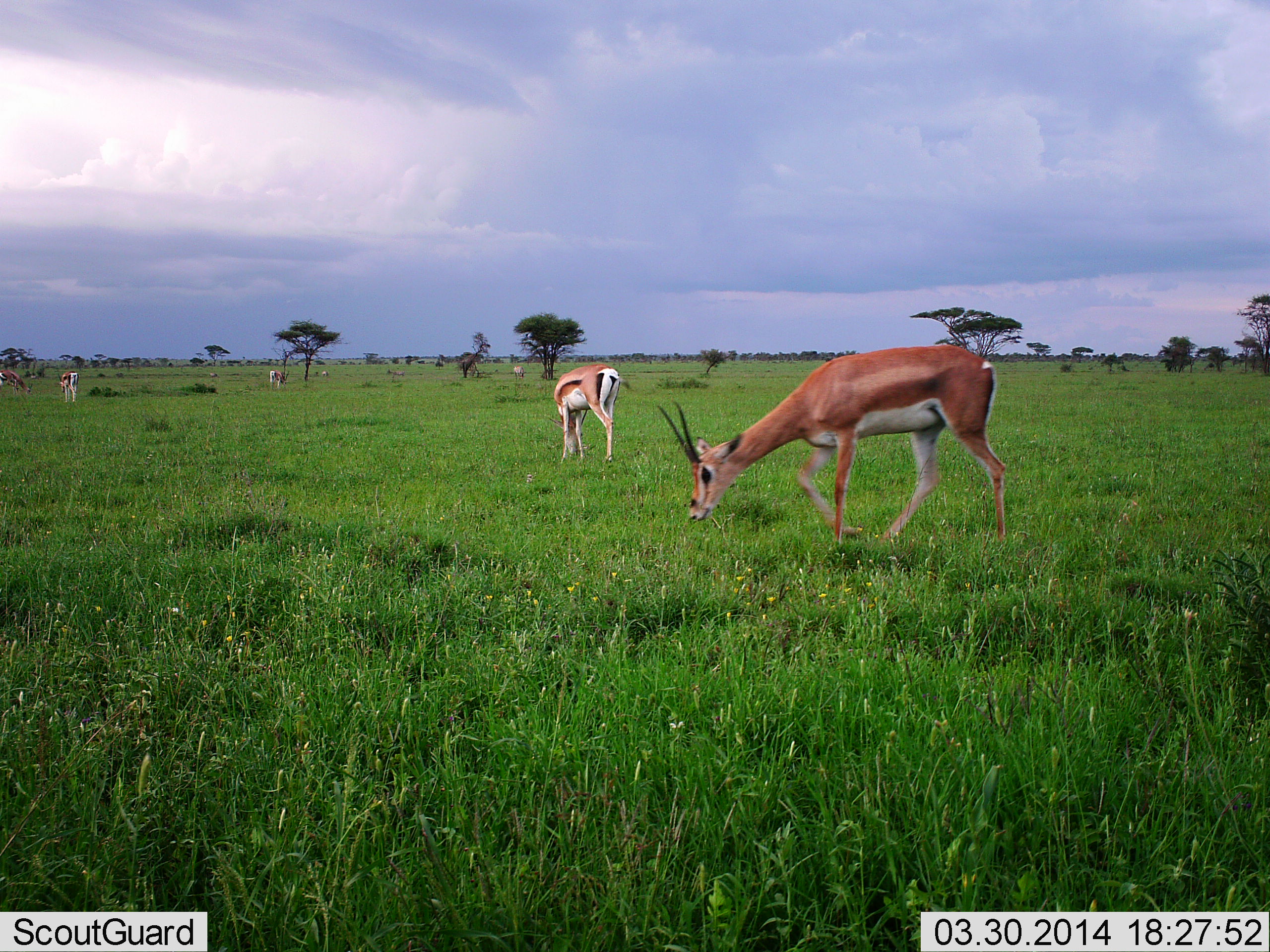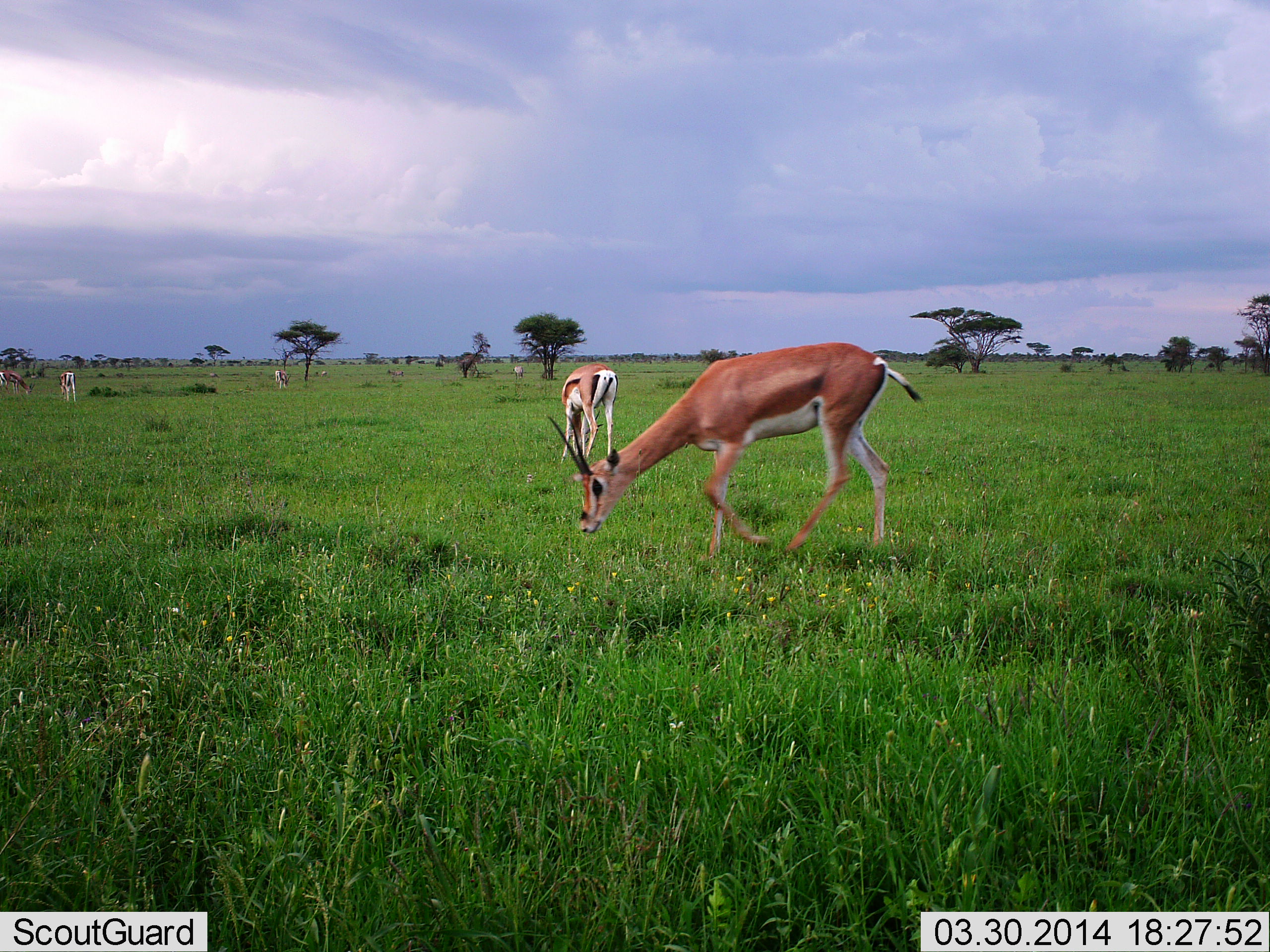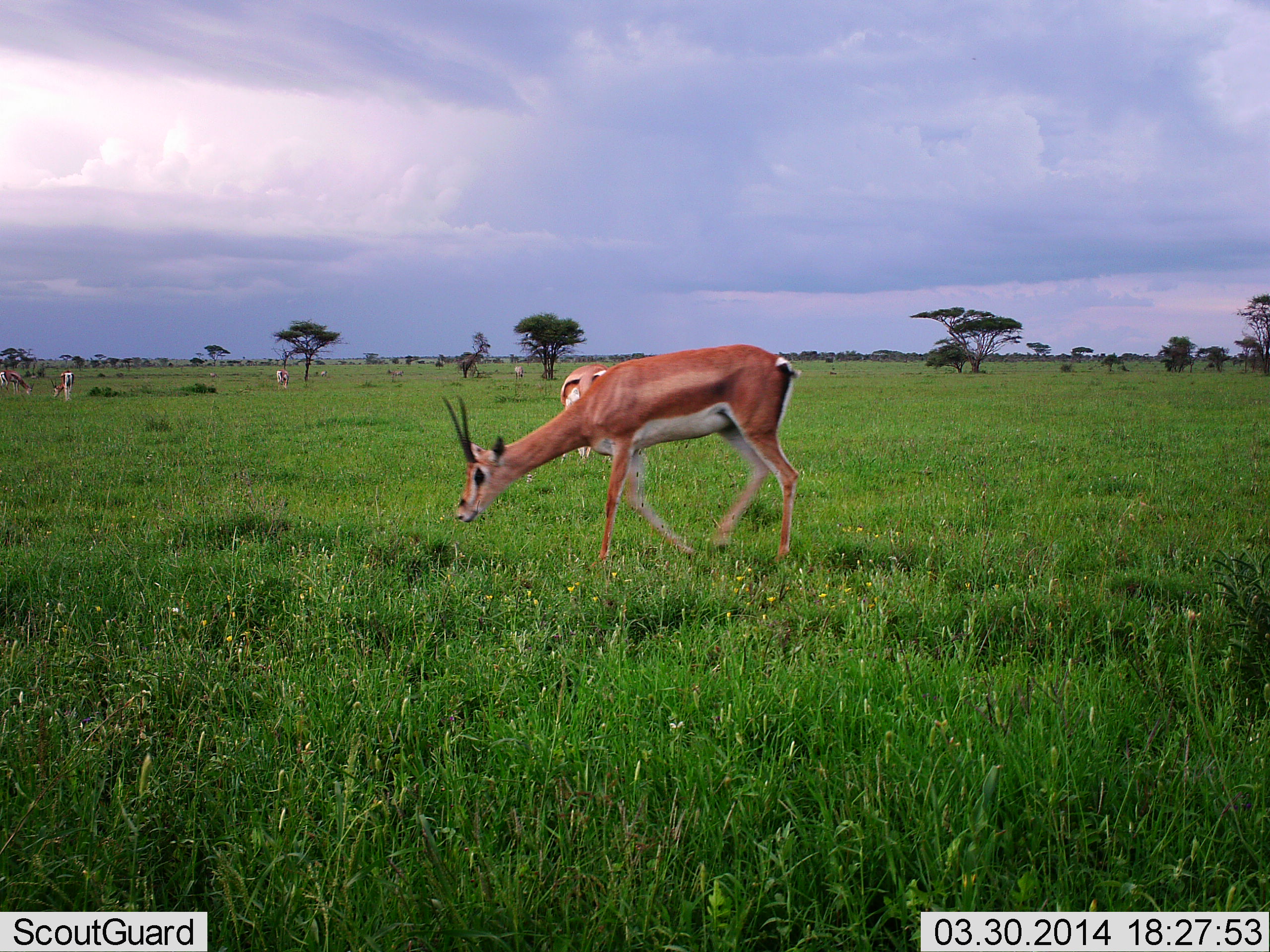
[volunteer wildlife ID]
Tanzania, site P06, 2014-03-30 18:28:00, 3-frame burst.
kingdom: Animalia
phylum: Chordata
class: Mammalia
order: Artiodactyla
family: Bovidae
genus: Nanger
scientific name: Nanger granti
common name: grant's gazelle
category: gazellegrants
Gazellegrants (grant's gazelle) (Nanger granti), count 4. Behavior (volunteer vote fractions): standing 6%, resting 0%, moving 35%, interacting 0%. Young present (vote fraction): 0%. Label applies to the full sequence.